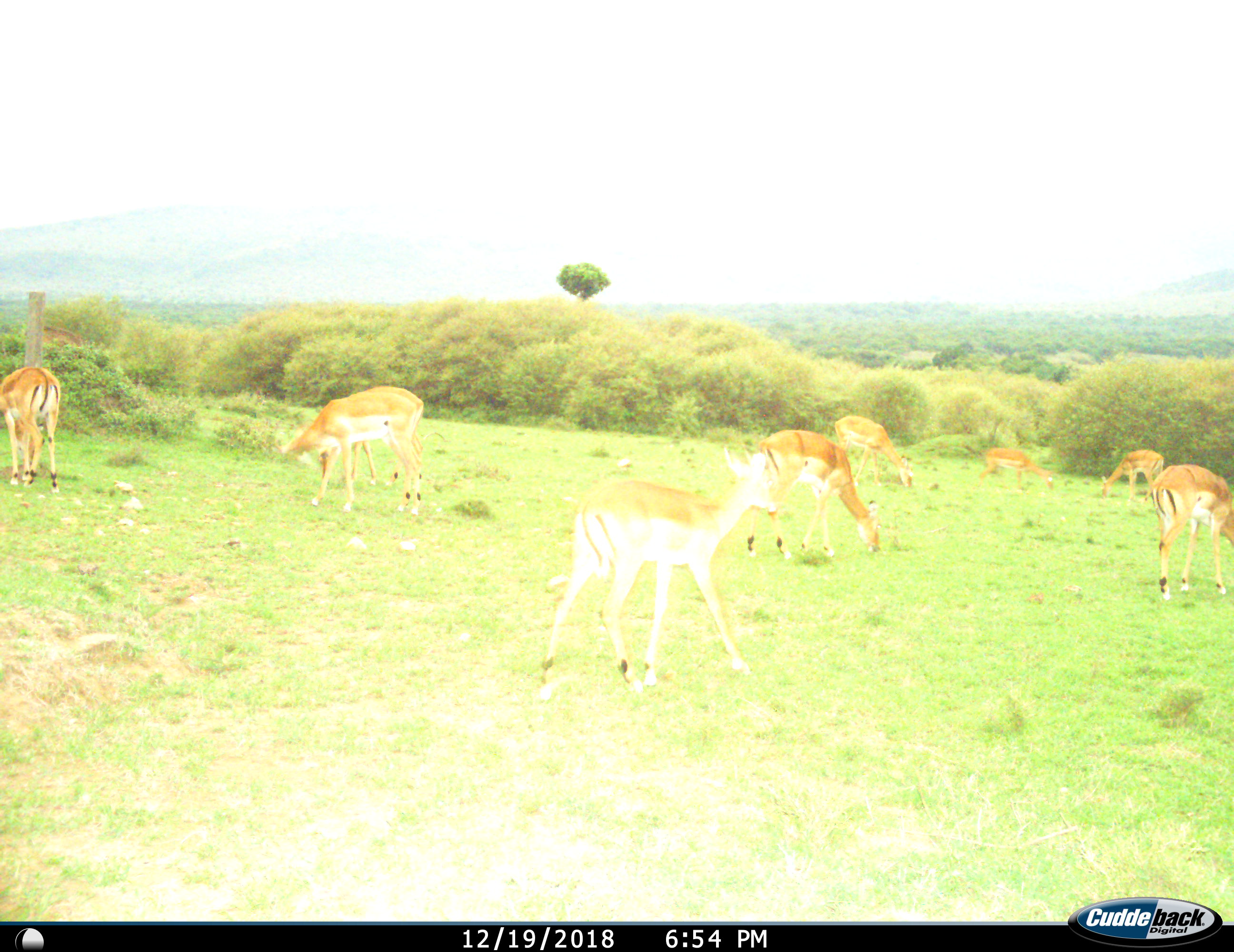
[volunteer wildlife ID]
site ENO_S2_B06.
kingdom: Animalia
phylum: Chordata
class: Mammalia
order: Artiodactyla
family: Bovidae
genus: Aepyceros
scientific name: Aepyceros melampus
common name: impala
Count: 9.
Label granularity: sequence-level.